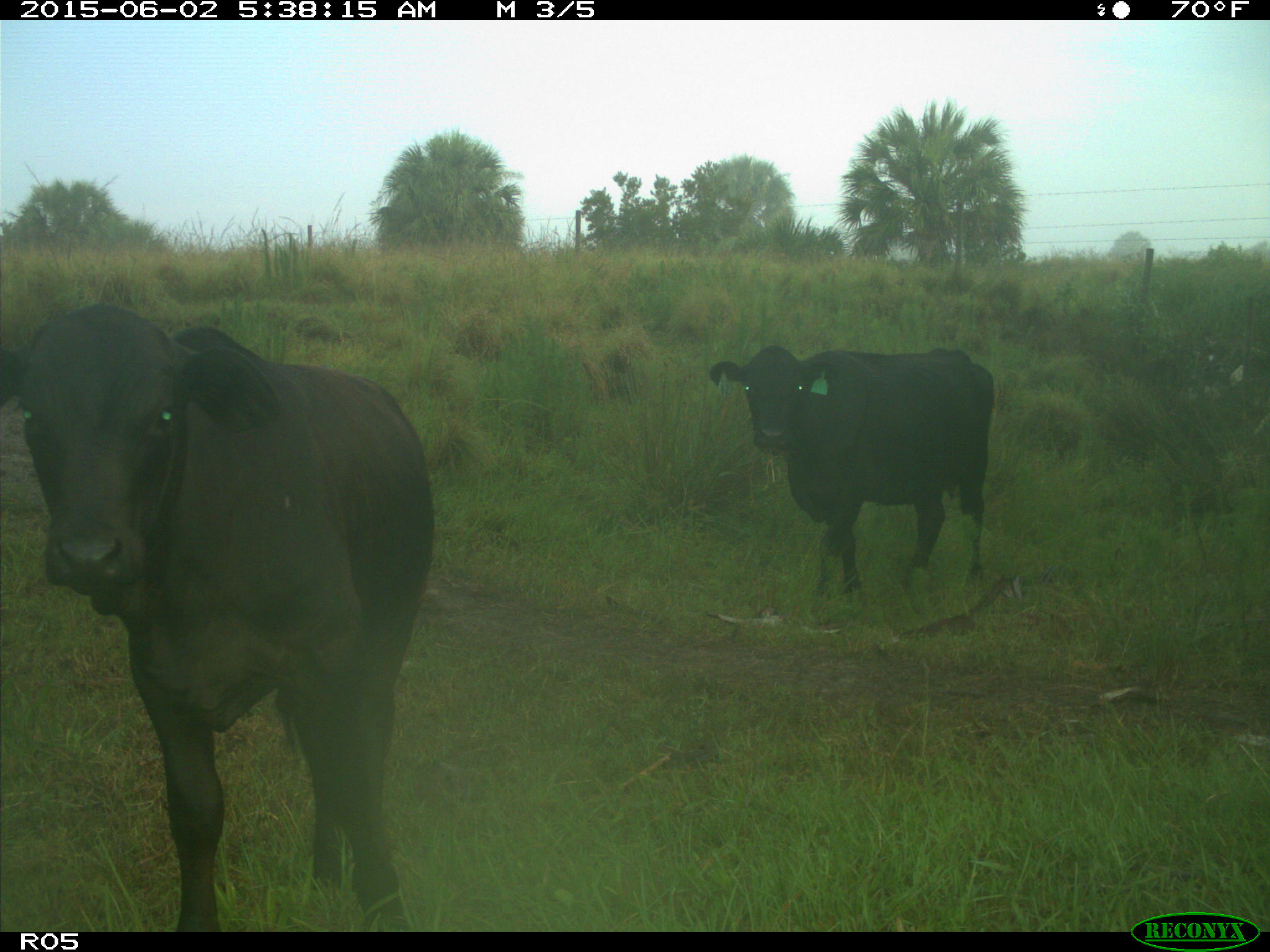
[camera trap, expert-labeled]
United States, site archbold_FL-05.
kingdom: Animalia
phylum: Chordata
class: Mammalia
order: Artiodactyla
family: Bovidae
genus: Bos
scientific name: Bos taurus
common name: domestic cow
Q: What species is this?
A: Bos taurus (domestic cow).